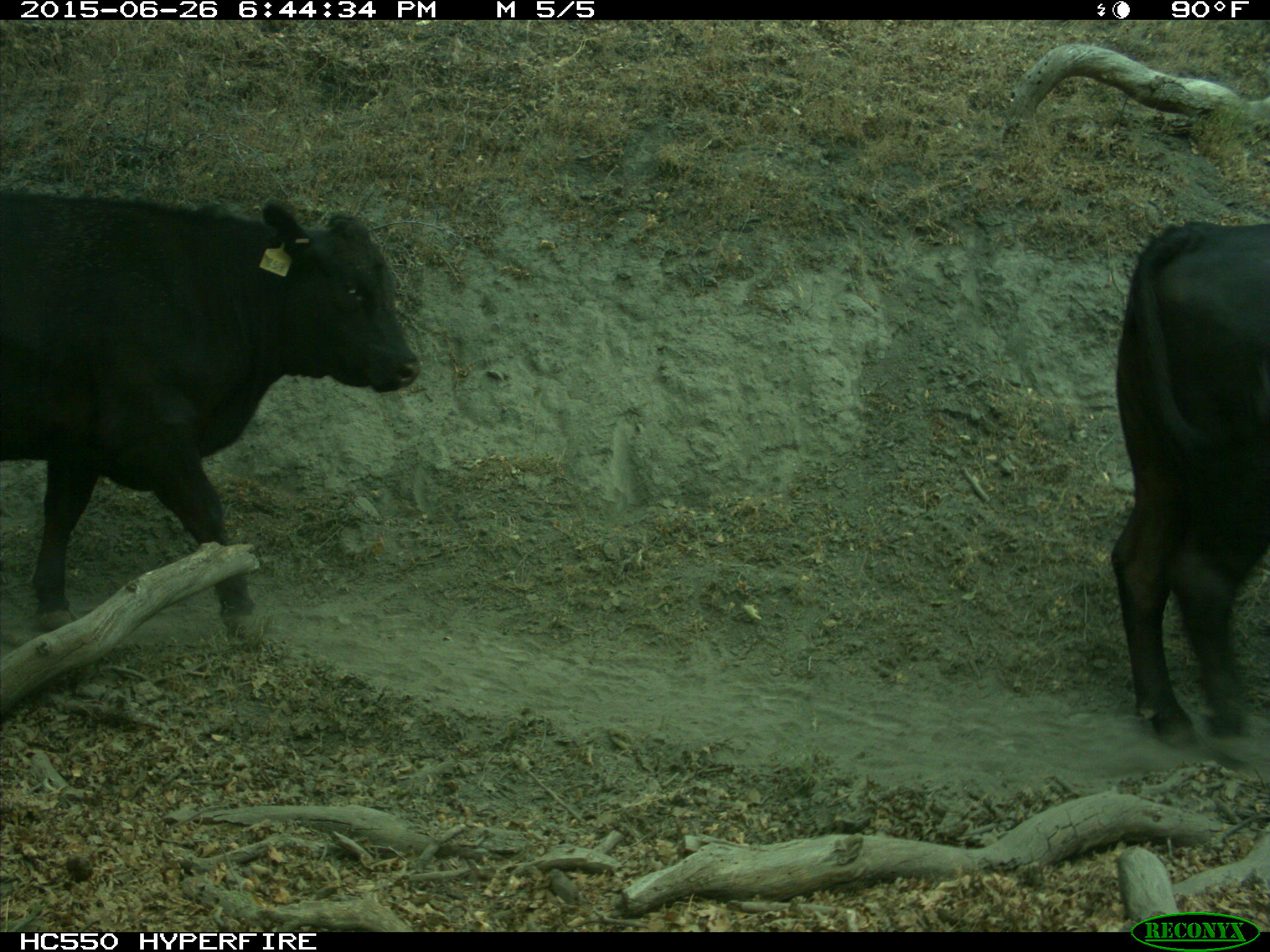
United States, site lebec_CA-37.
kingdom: Animalia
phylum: Chordata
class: Mammalia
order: Artiodactyla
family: Bovidae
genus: Bos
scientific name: Bos taurus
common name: domestic cow